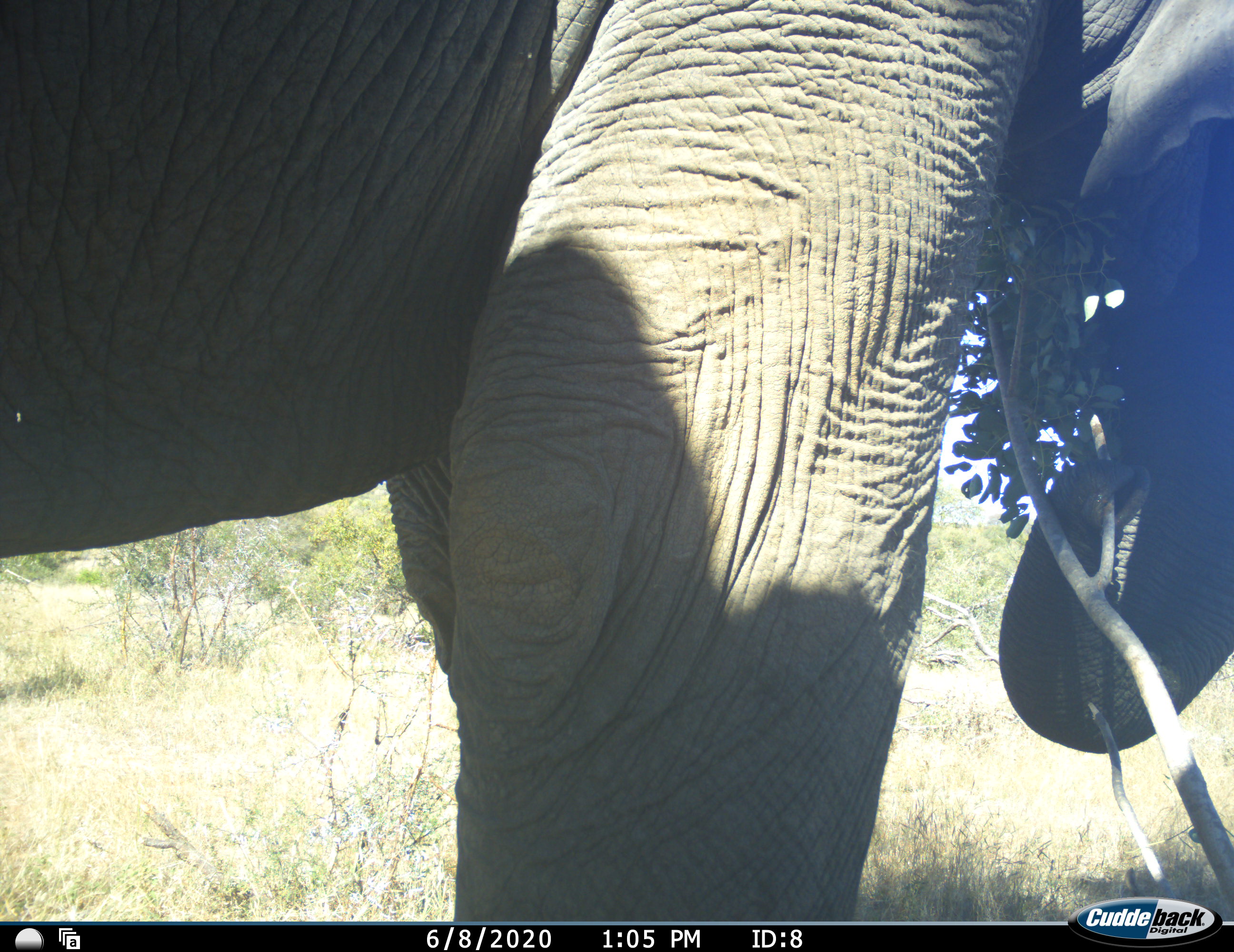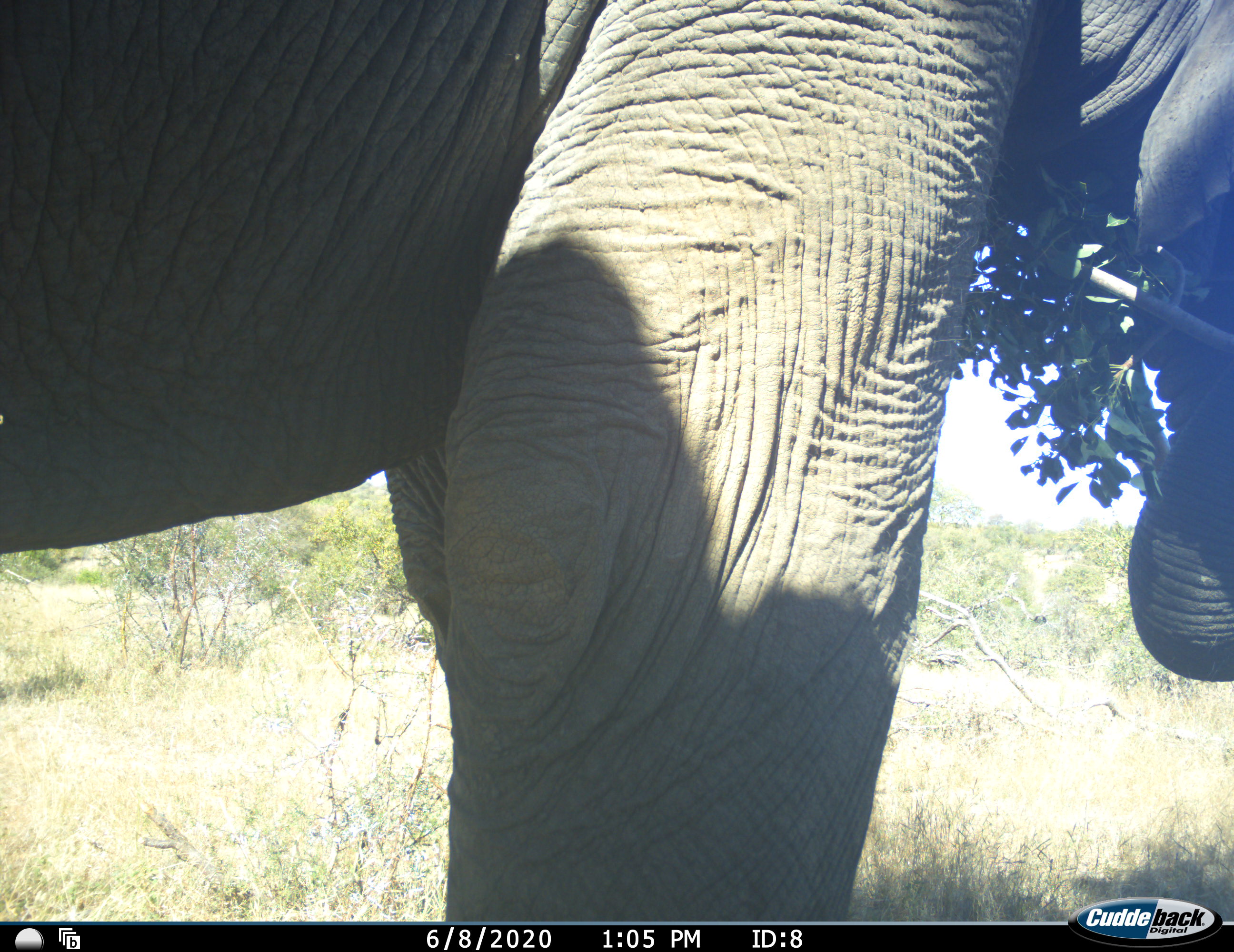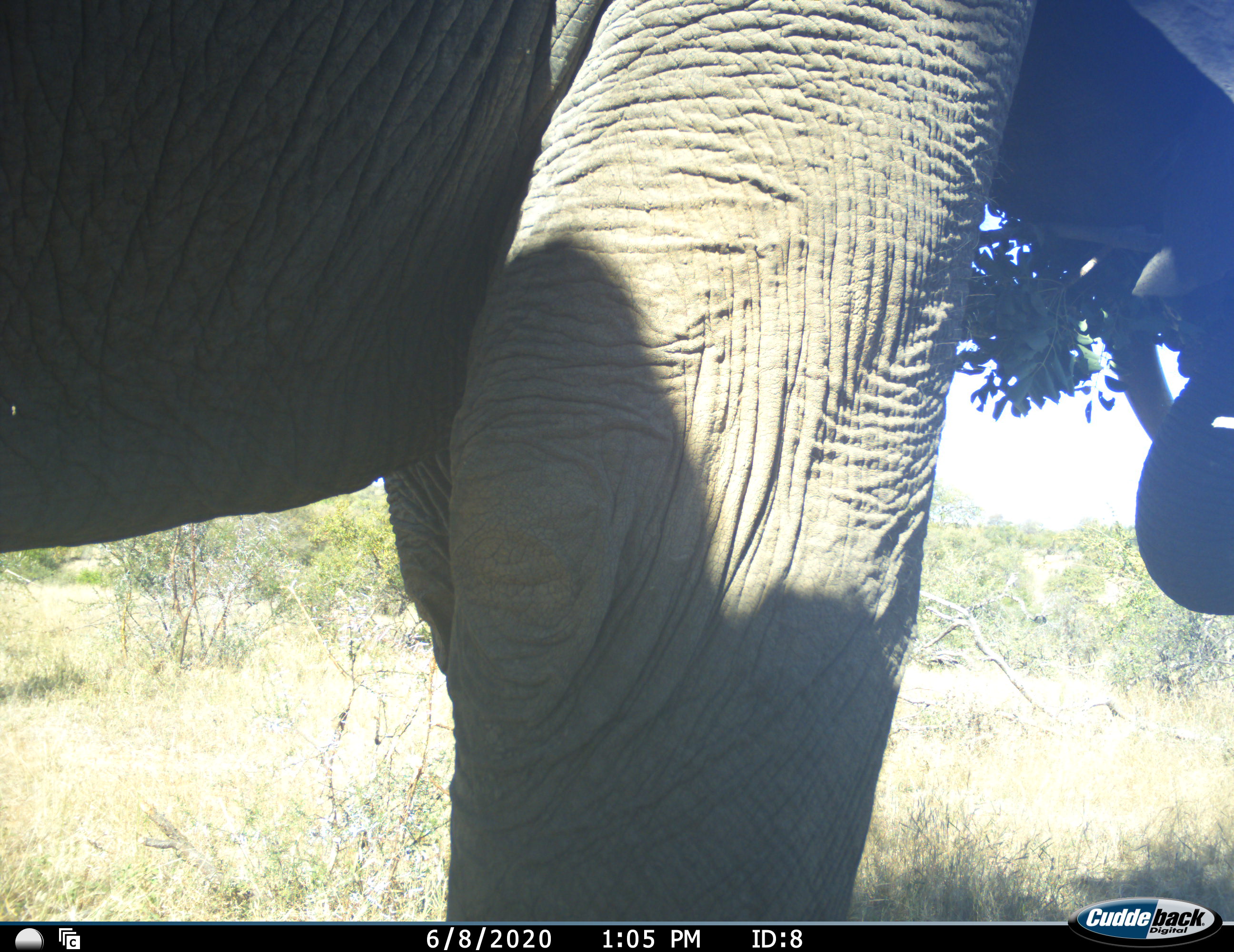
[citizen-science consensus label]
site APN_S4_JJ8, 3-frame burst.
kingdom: Animalia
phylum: Chordata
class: Mammalia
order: Proboscidea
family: Elephantidae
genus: Loxodonta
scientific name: Loxodonta africana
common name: african bush elephant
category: elephant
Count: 1.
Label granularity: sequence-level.